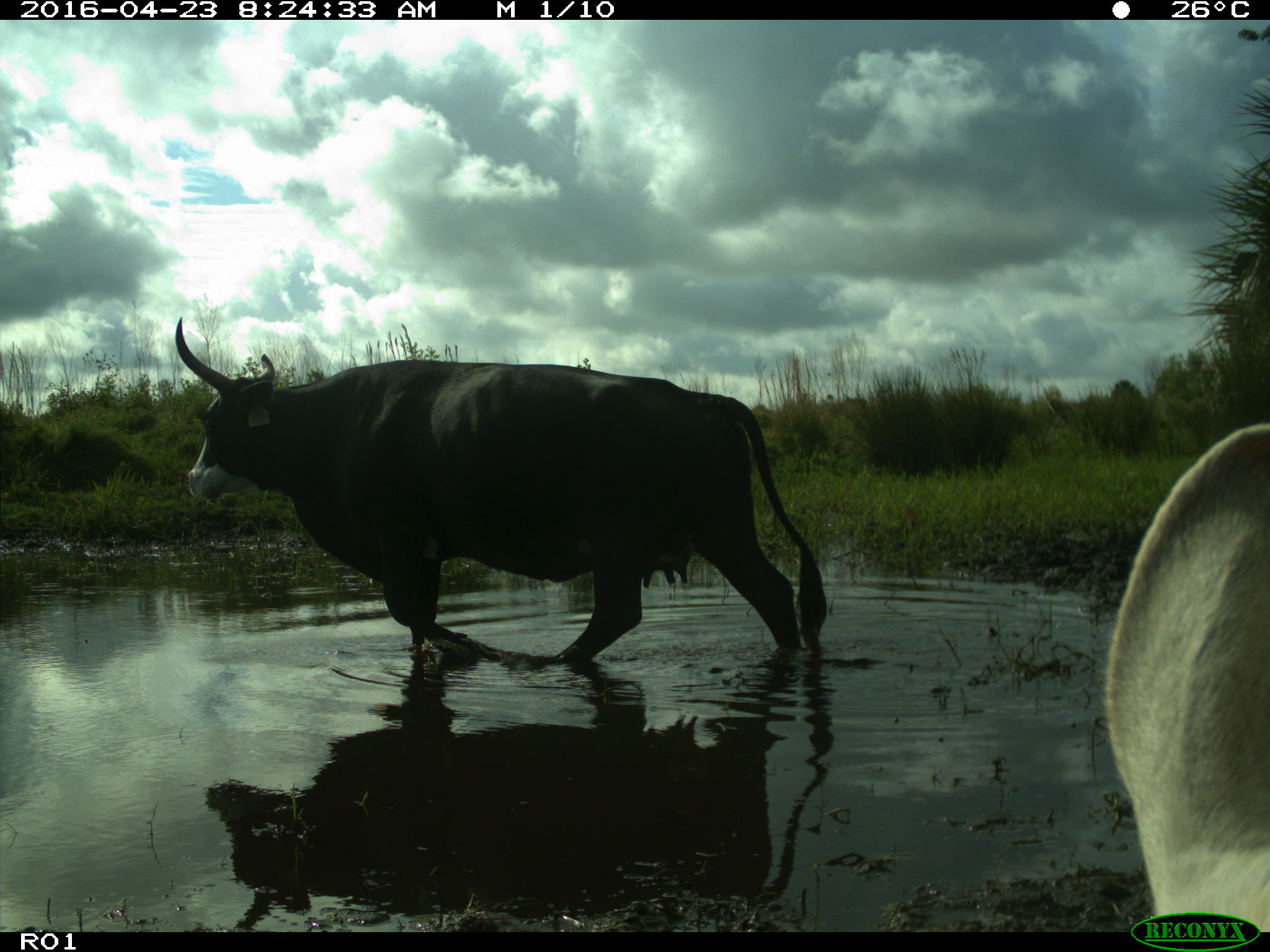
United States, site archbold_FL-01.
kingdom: Animalia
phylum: Chordata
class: Mammalia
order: Artiodactyla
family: Bovidae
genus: Bos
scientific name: Bos taurus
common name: domestic cow